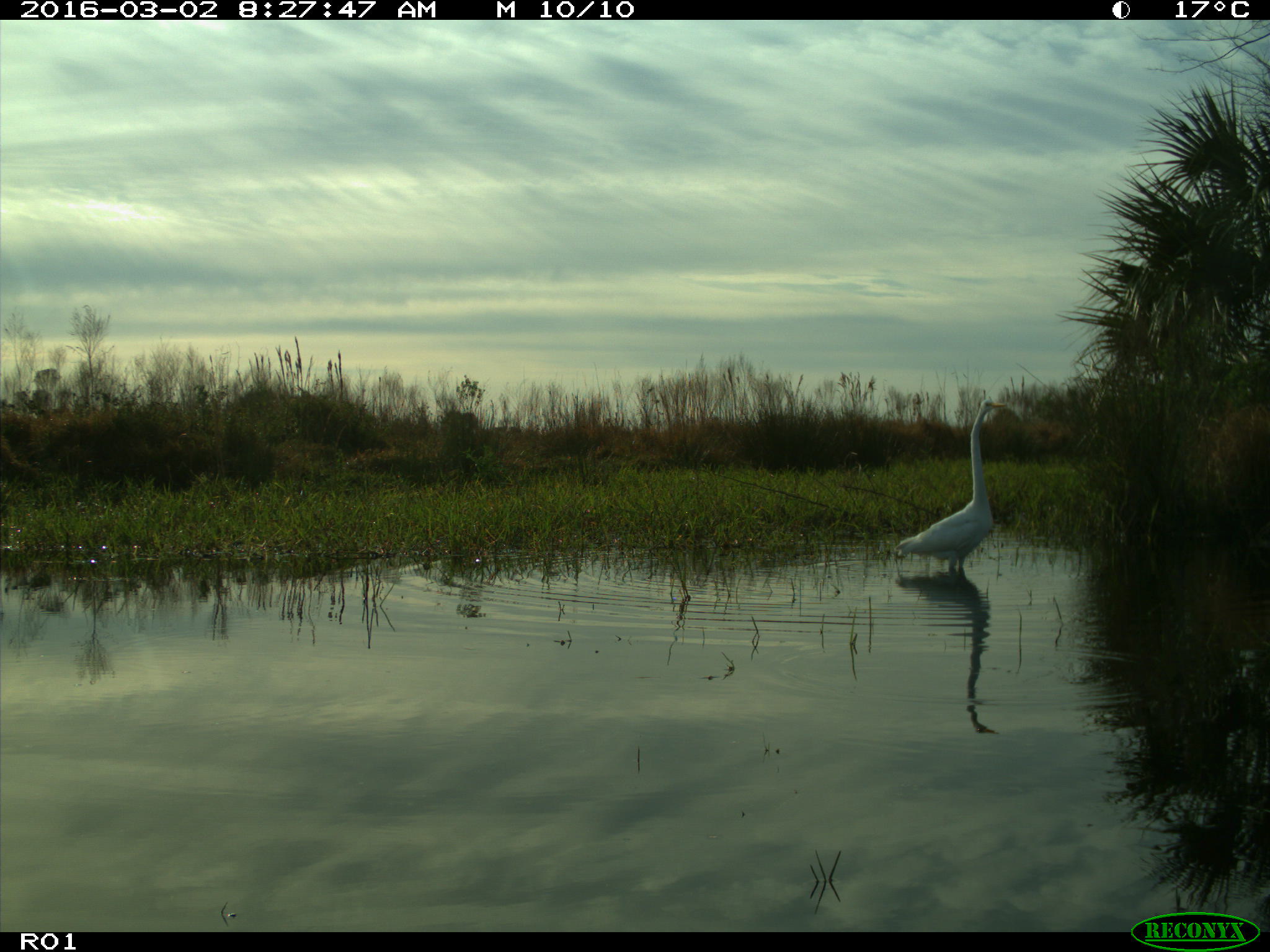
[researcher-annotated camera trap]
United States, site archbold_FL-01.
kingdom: Animalia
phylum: Chordata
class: Aves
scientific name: Aves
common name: birds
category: unidentified bird